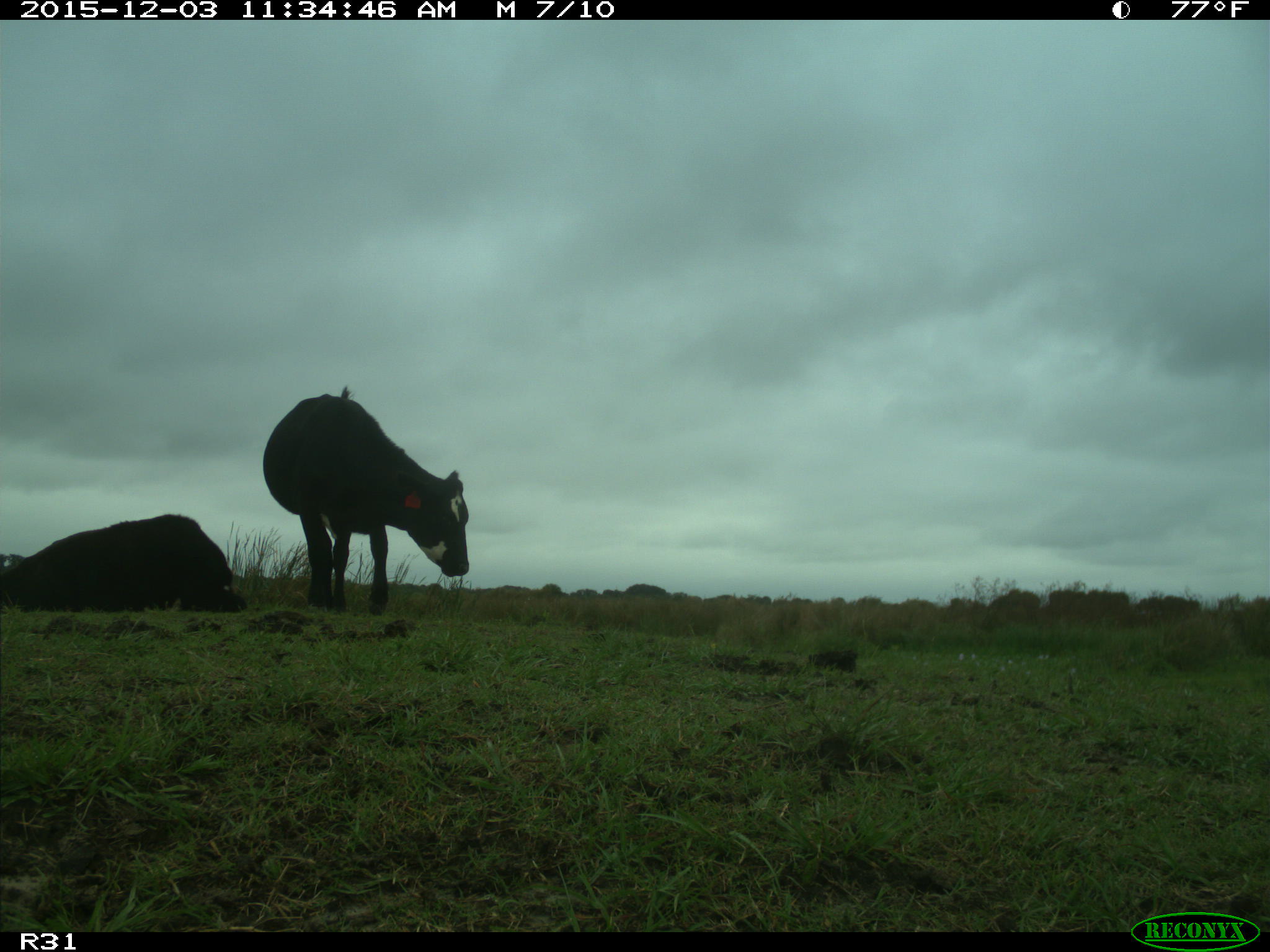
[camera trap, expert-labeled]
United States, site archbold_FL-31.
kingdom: Animalia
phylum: Chordata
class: Mammalia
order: Artiodactyla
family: Bovidae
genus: Bos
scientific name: Bos taurus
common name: domestic cow